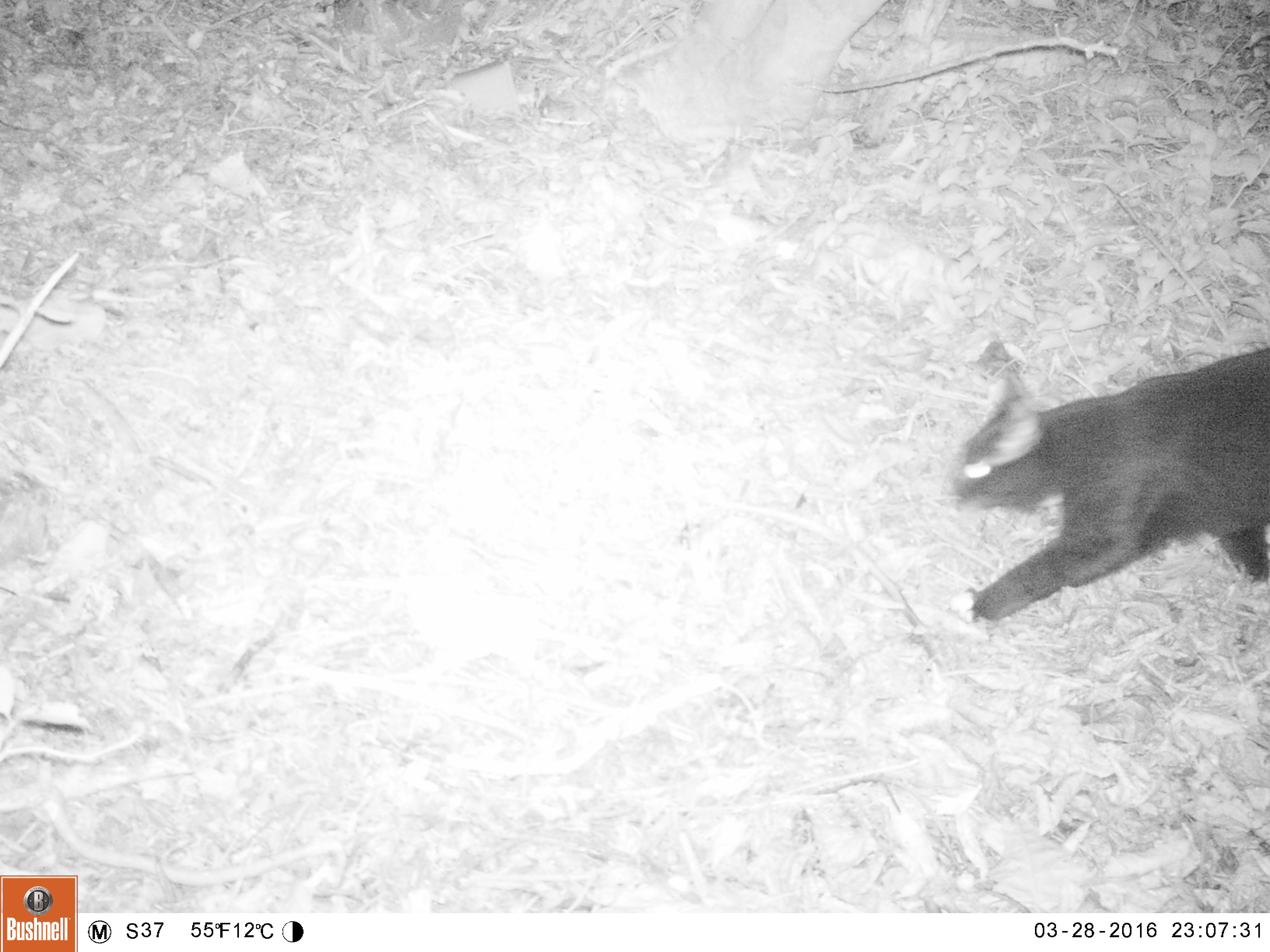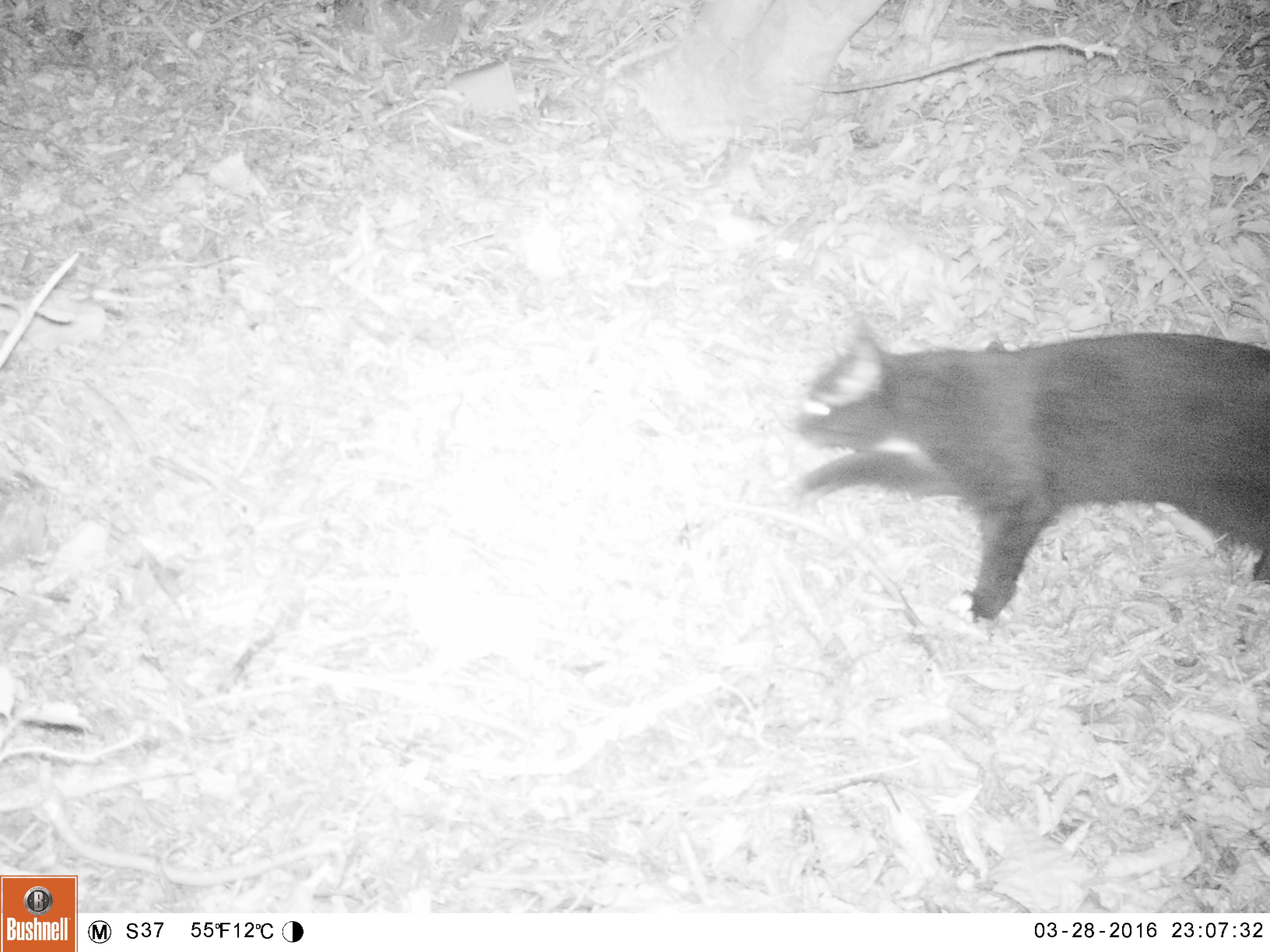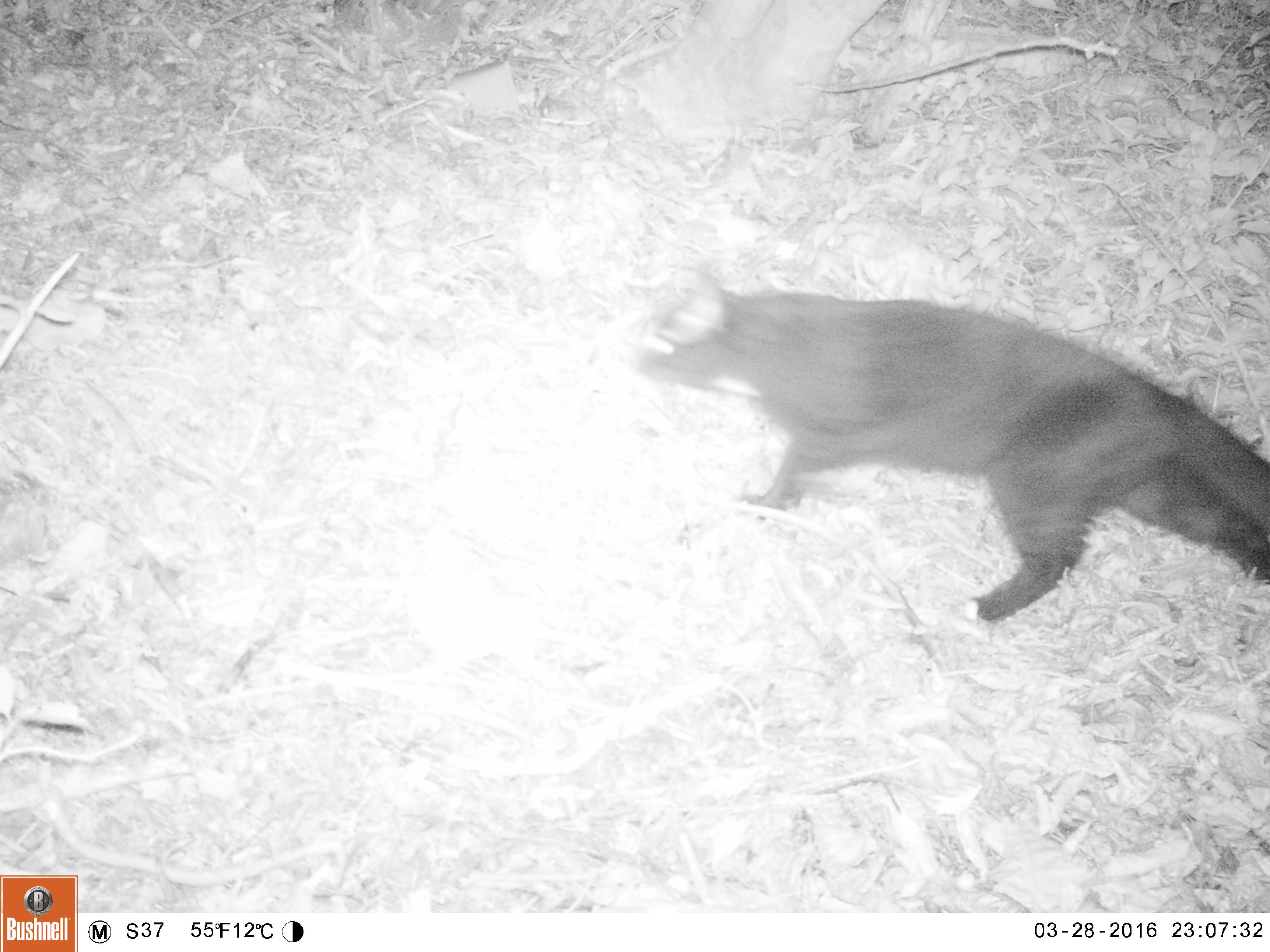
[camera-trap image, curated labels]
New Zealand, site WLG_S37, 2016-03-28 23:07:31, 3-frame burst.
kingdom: Animalia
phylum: Chordata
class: Mammalia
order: Carnivora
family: Felidae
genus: Felis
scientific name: Felis catus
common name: domestic cat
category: cat